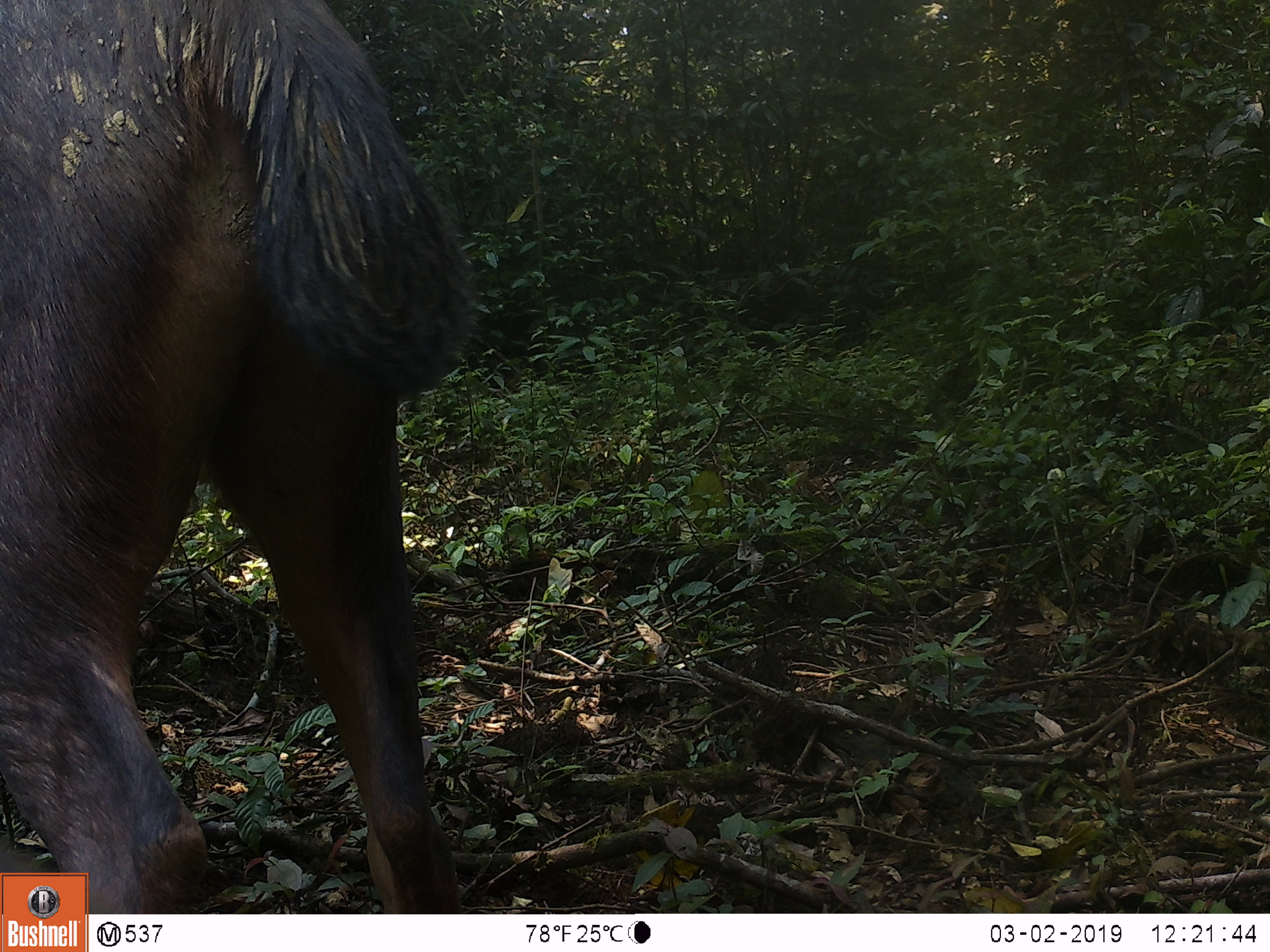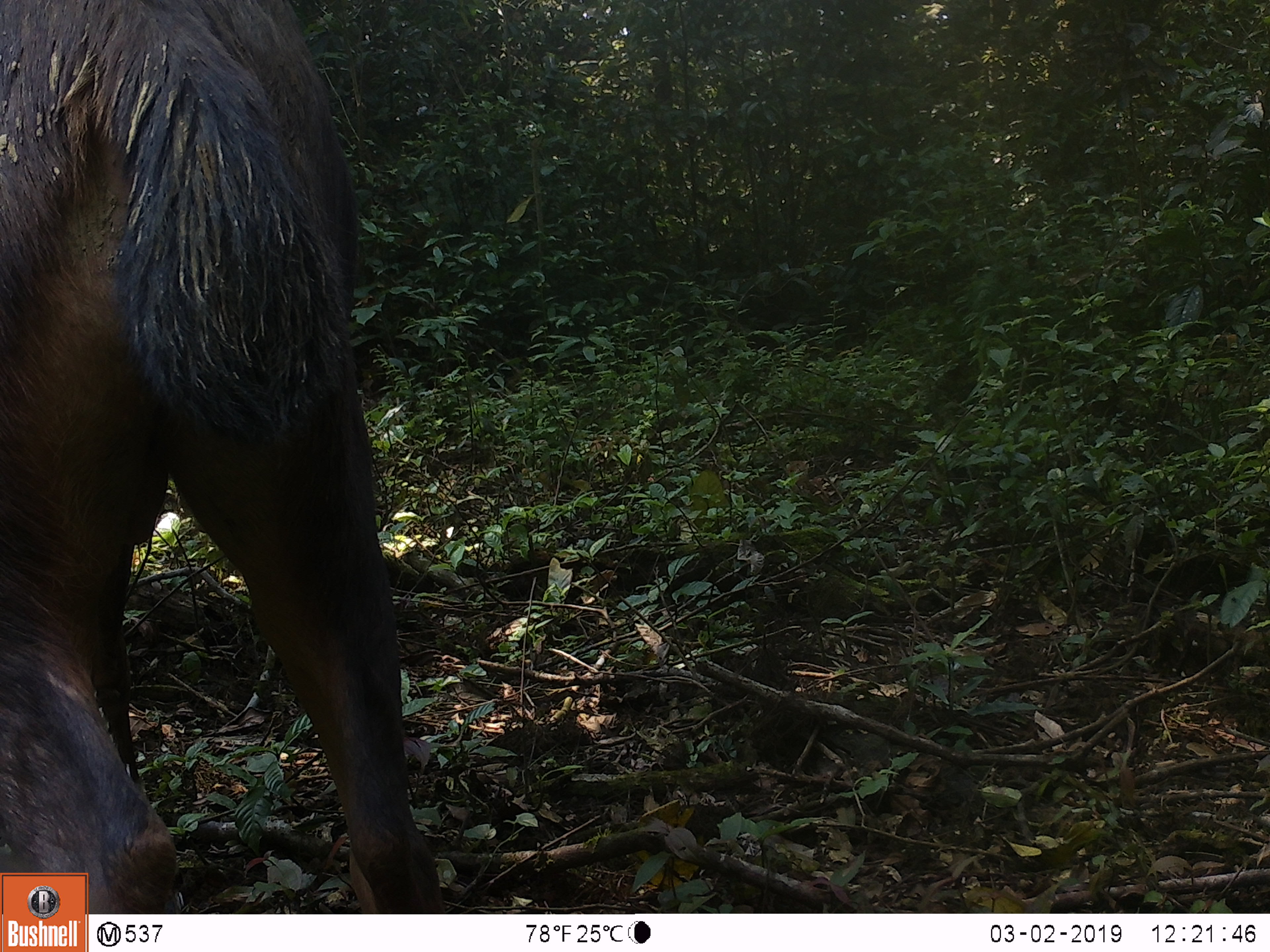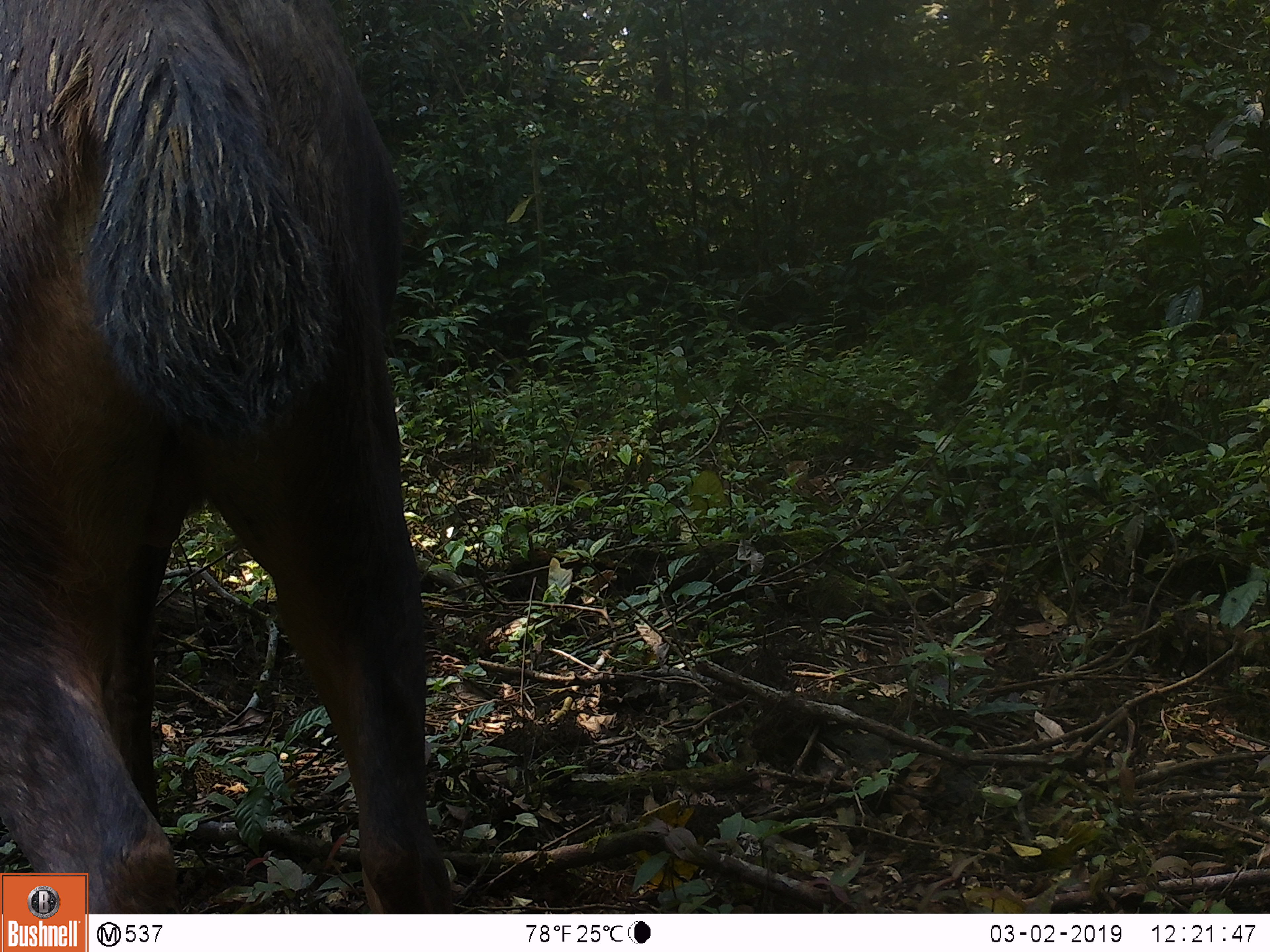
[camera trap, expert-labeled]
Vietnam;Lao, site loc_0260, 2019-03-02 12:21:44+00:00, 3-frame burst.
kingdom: Animalia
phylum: Chordata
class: Mammalia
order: Artiodactyla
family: Cervidae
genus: Rusa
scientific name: Rusa unicolor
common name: sambar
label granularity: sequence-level